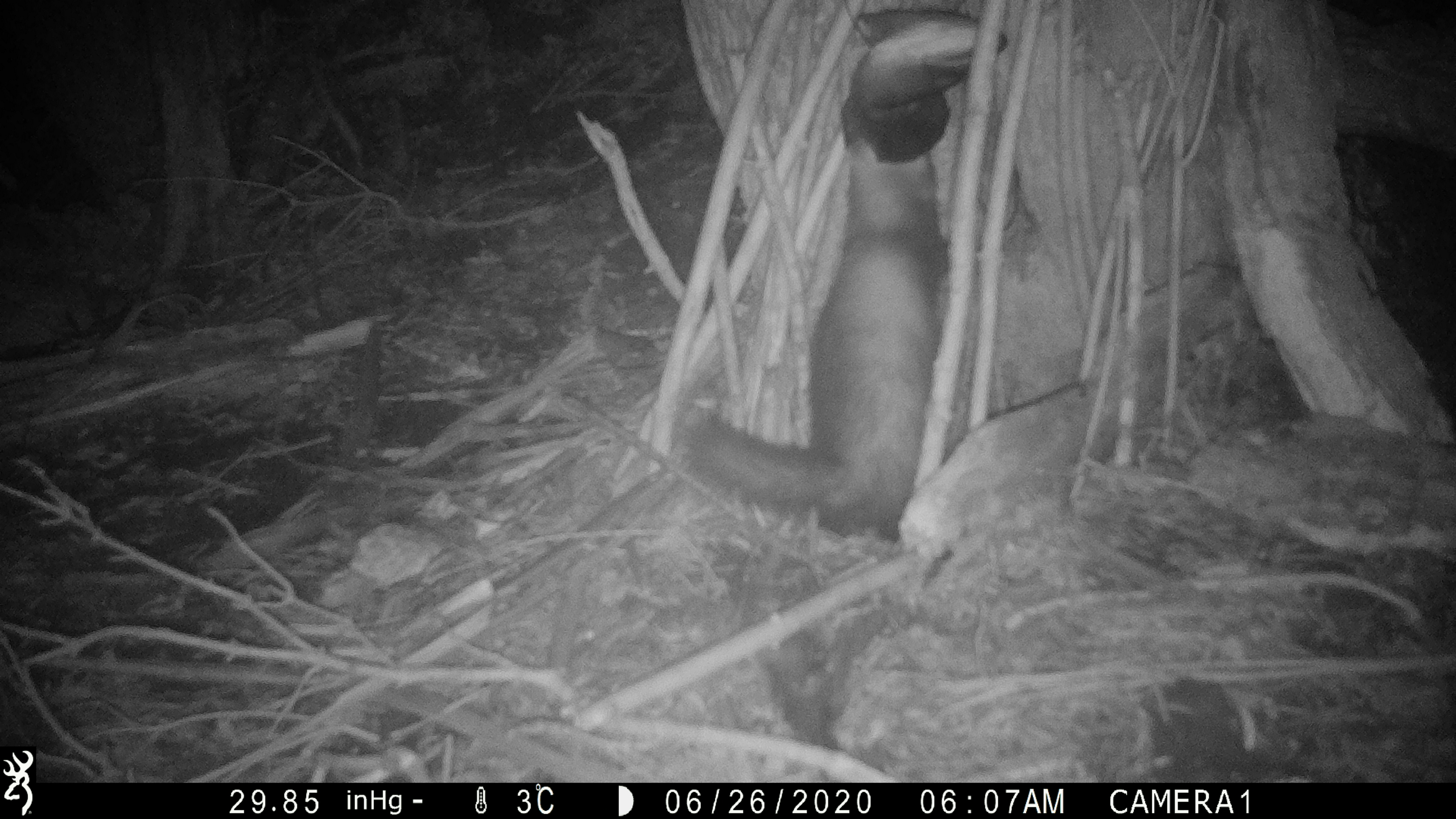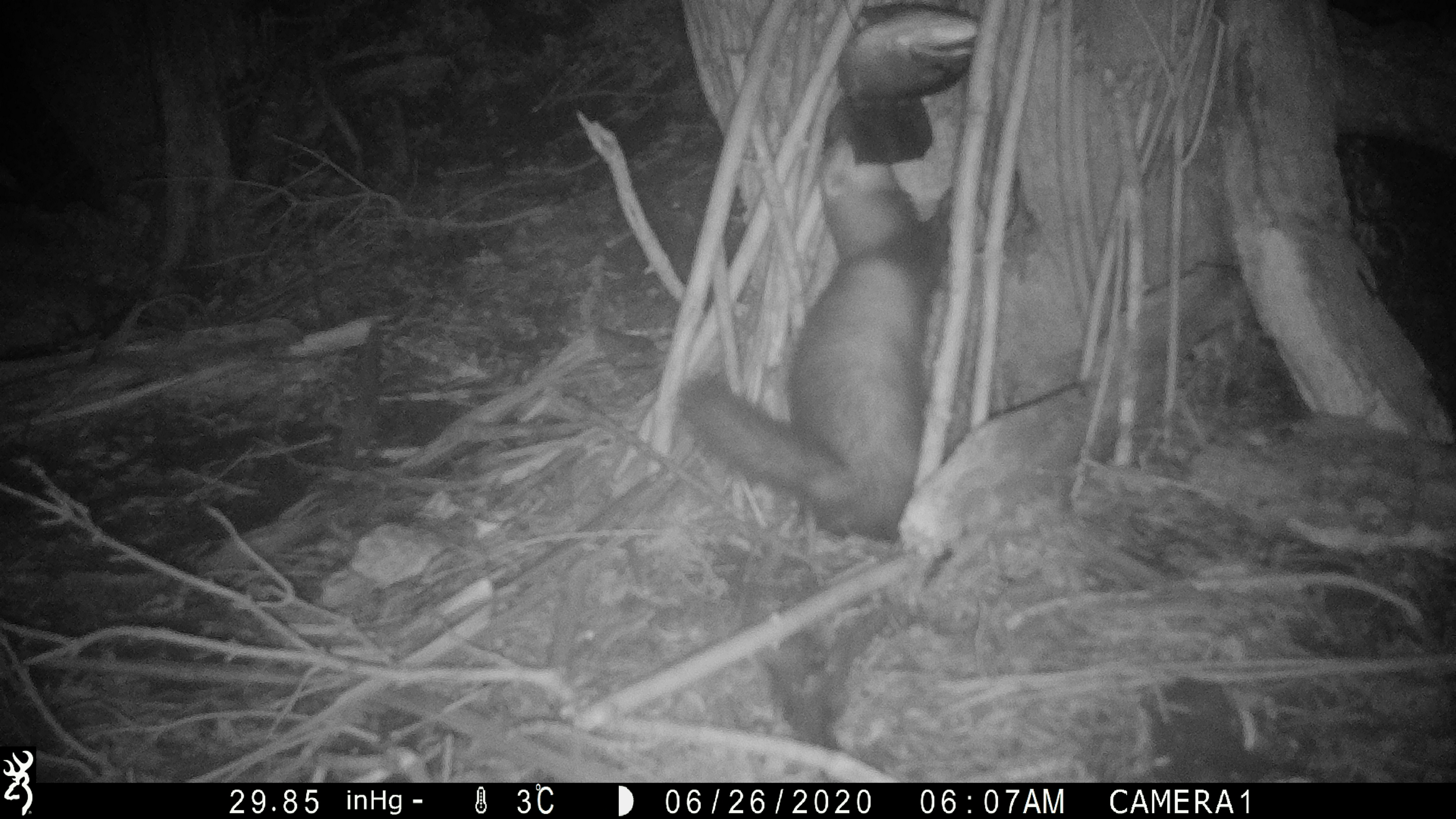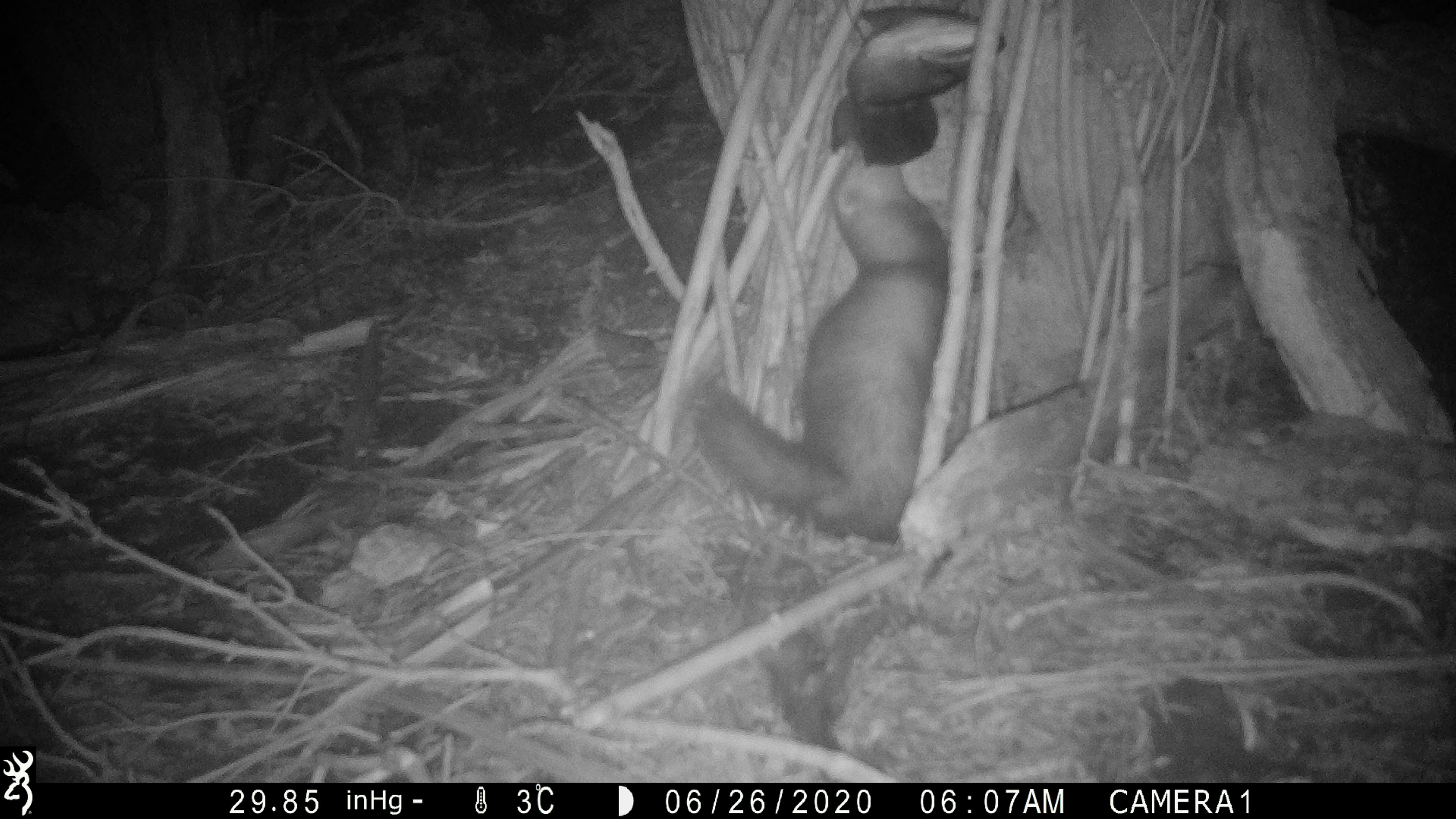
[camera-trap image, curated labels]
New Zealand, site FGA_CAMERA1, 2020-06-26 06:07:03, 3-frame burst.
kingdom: Animalia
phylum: Chordata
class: Mammalia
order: Carnivora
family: Mustelidae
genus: Mustela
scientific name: Mustela furo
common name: ferret